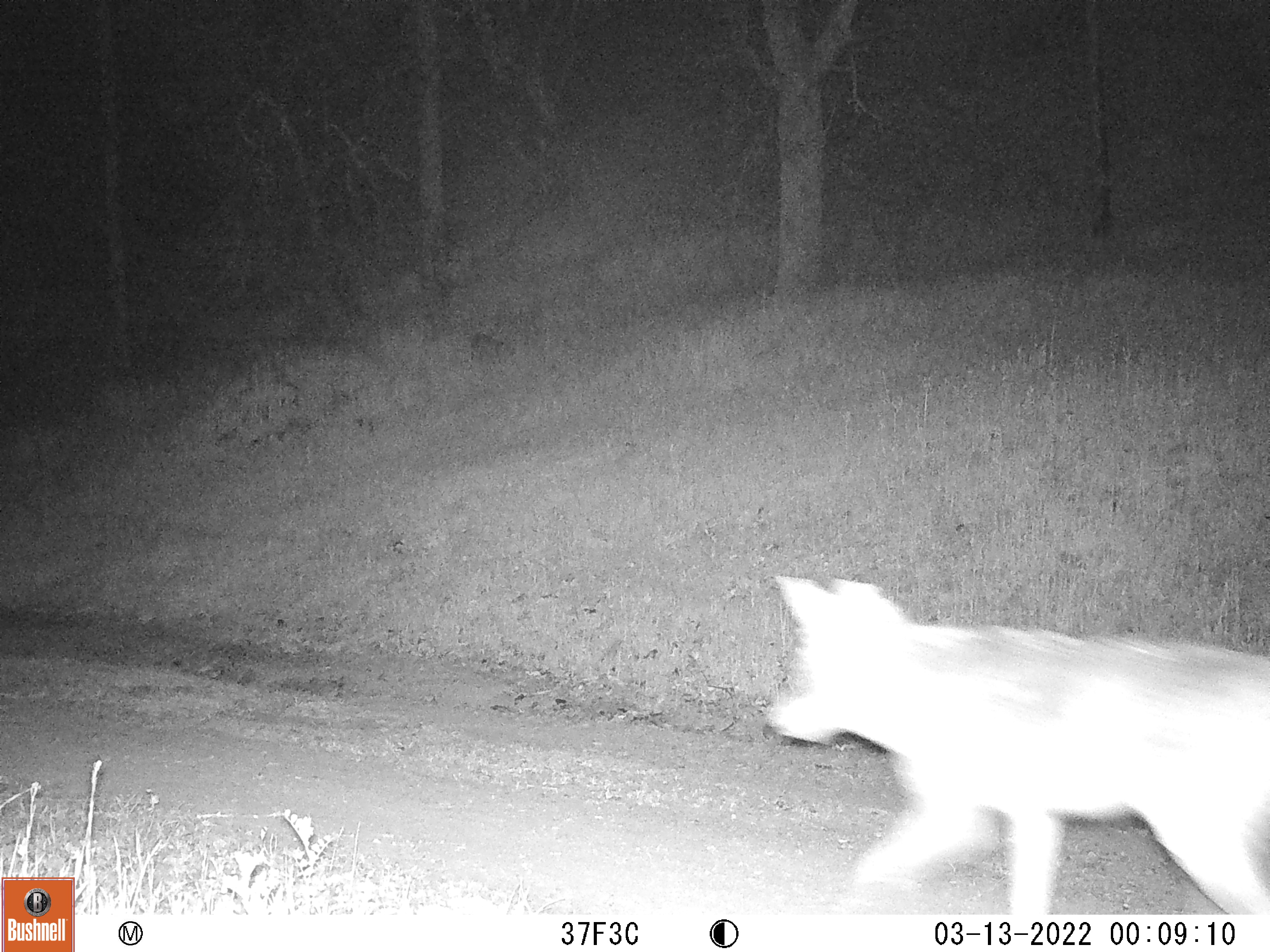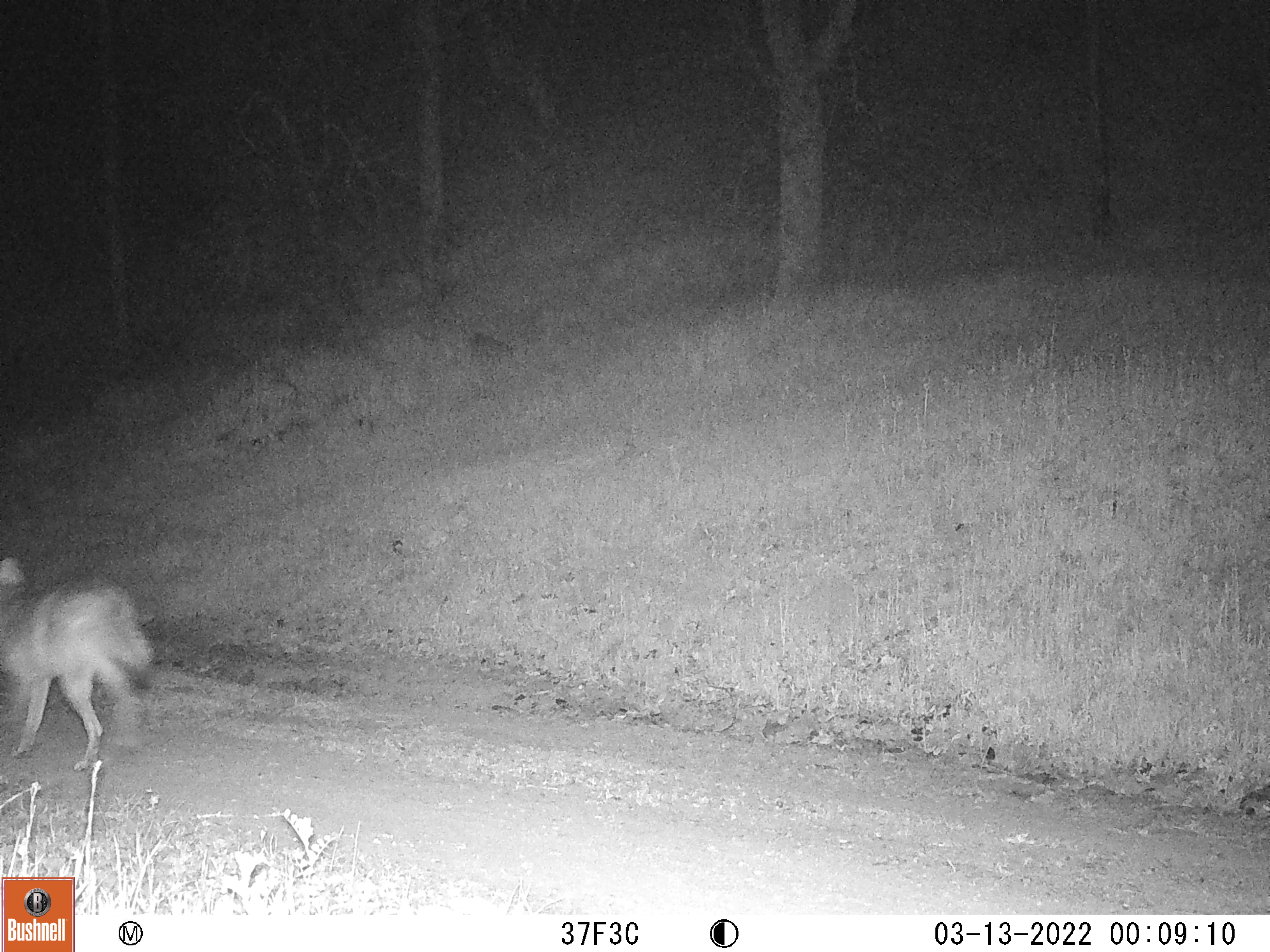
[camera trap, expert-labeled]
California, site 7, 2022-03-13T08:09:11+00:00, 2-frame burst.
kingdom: Animalia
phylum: Chordata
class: Mammalia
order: Carnivora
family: Canidae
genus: Canis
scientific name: Canis latrans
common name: coyote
Coyote (Canis latrans).